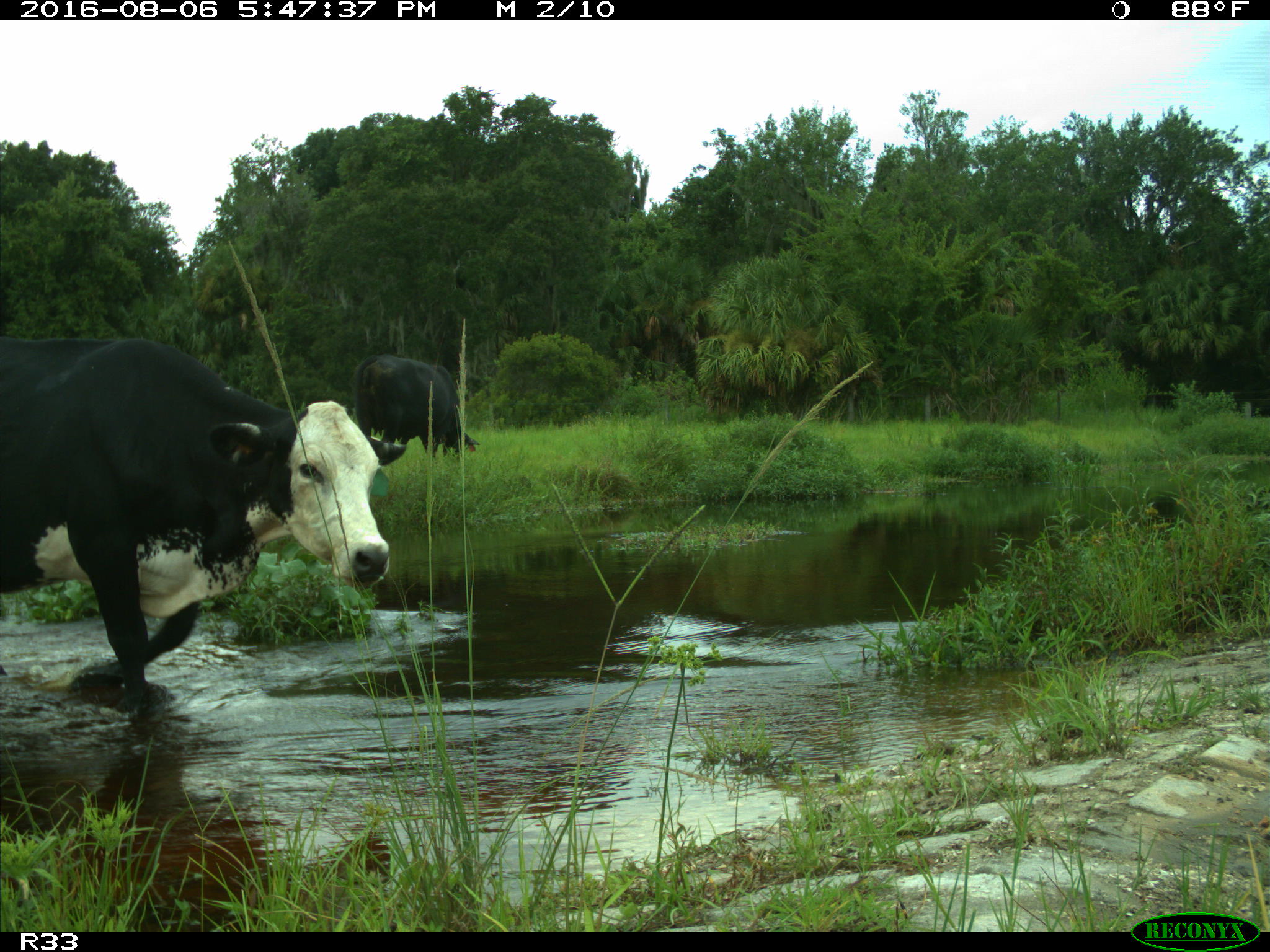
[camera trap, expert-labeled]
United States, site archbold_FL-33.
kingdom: Animalia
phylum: Chordata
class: Mammalia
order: Artiodactyla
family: Bovidae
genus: Bos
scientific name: Bos taurus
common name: domestic cow